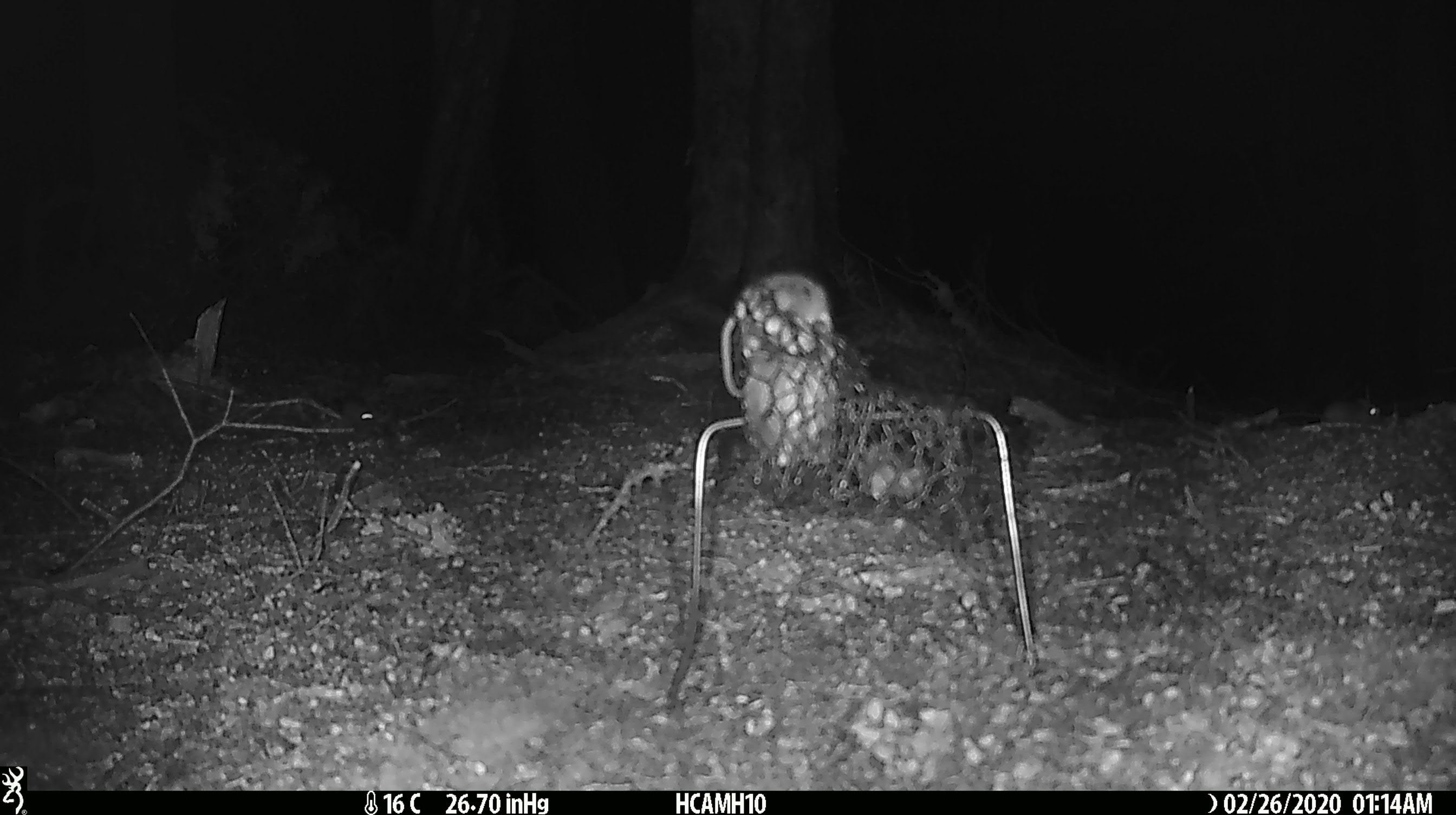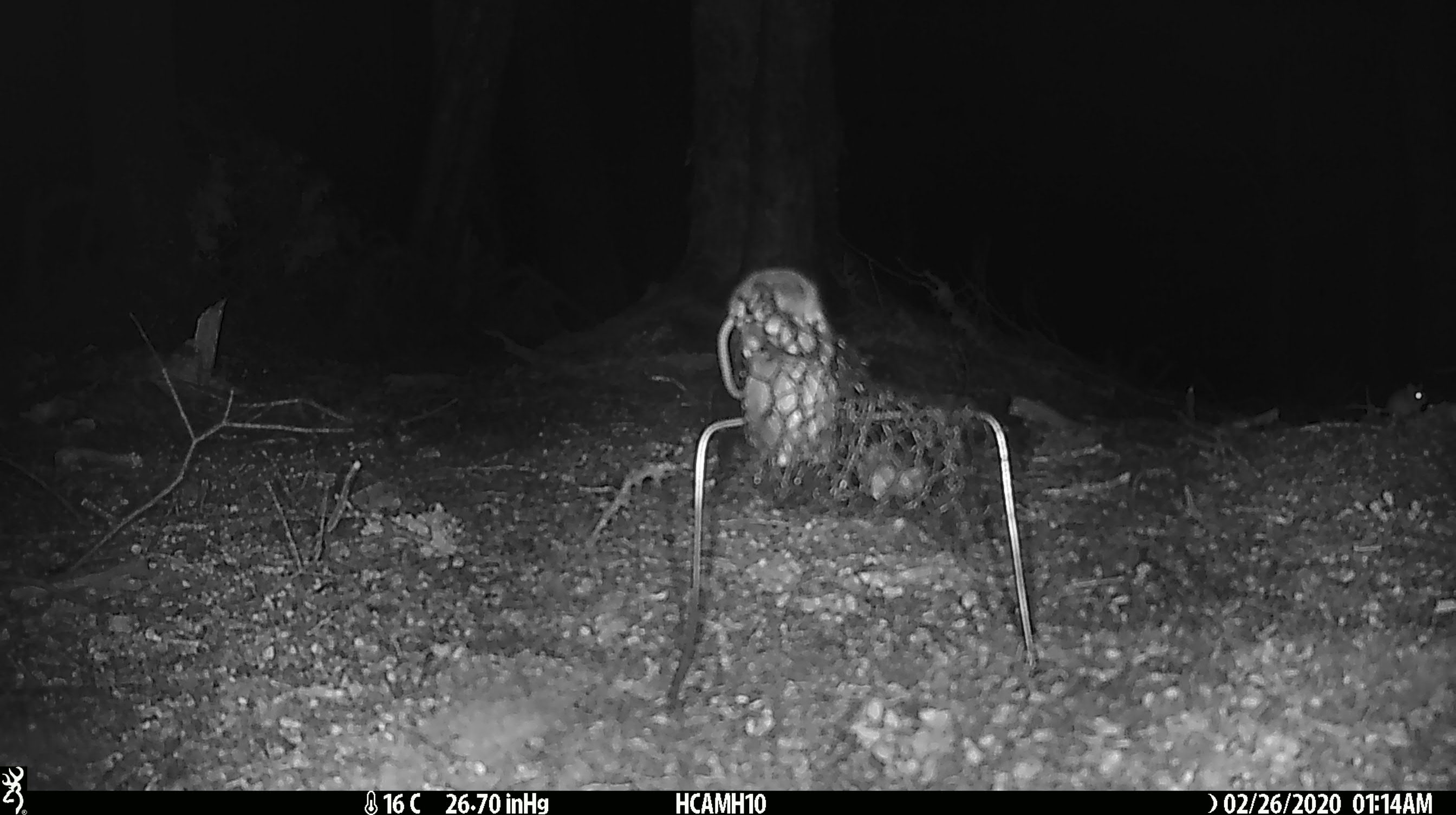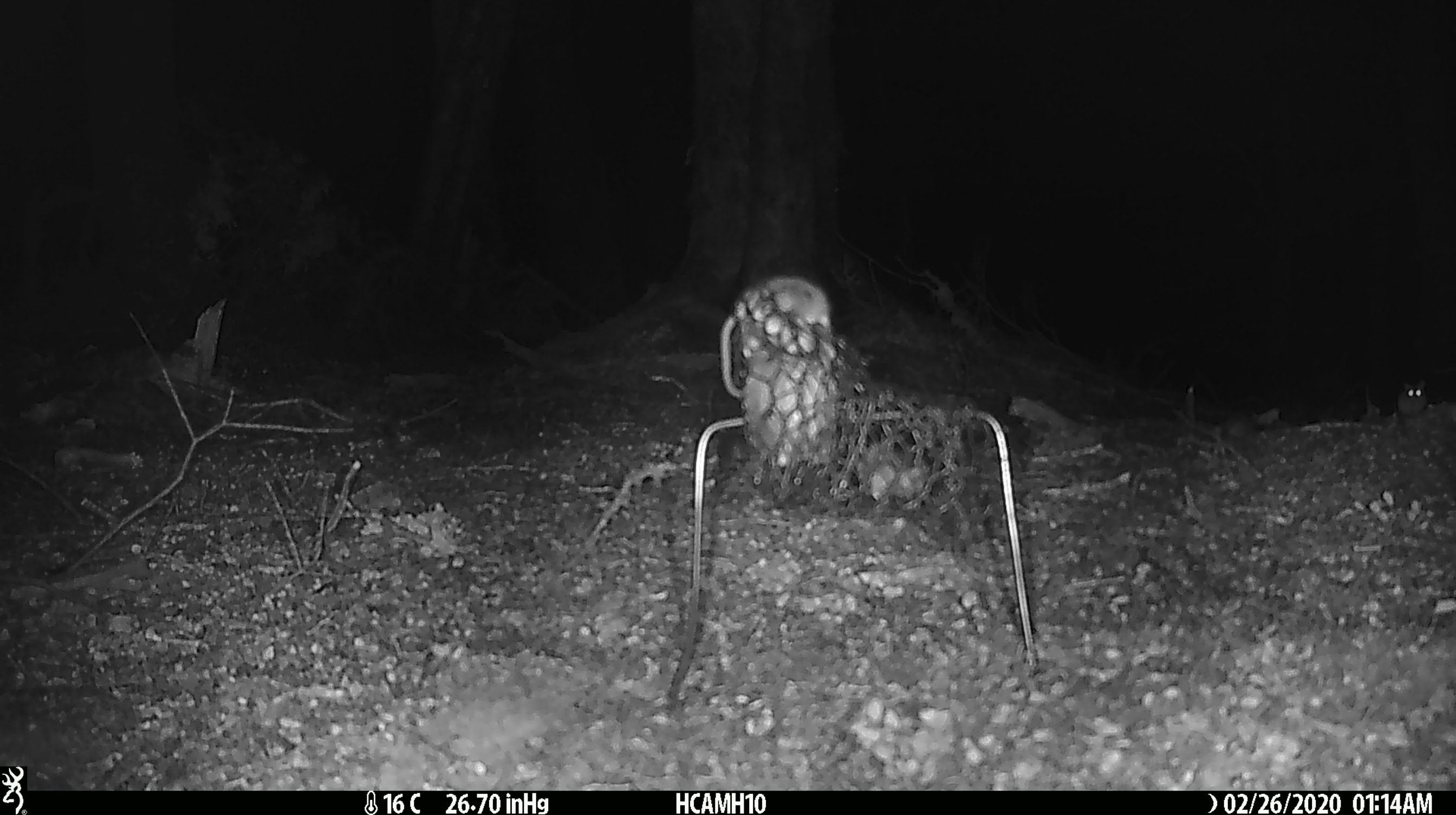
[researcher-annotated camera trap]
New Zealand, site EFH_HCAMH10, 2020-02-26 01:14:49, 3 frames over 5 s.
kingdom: Animalia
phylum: Chordata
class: Mammalia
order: Rodentia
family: Muridae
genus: Mus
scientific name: Mus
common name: mouse